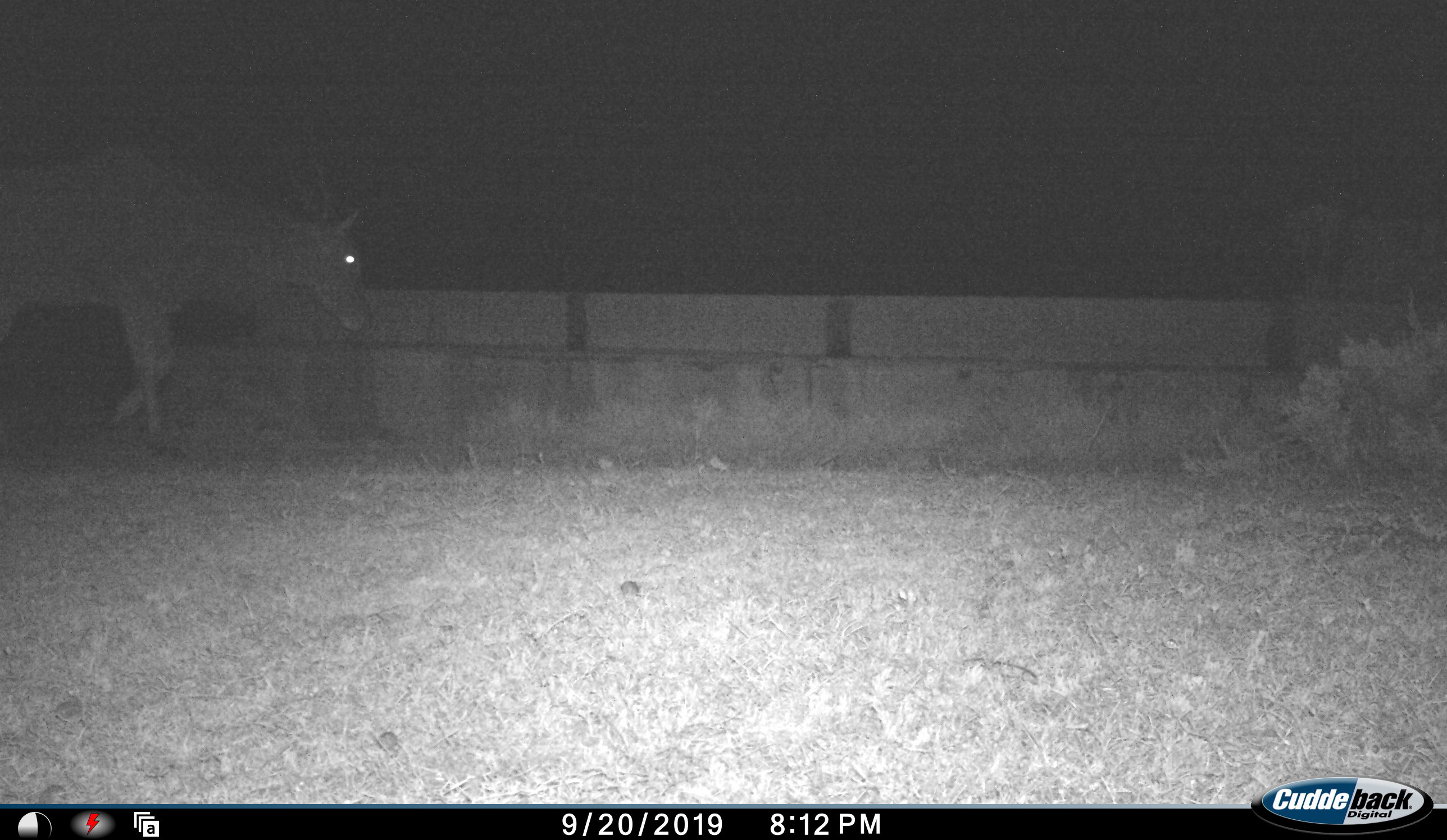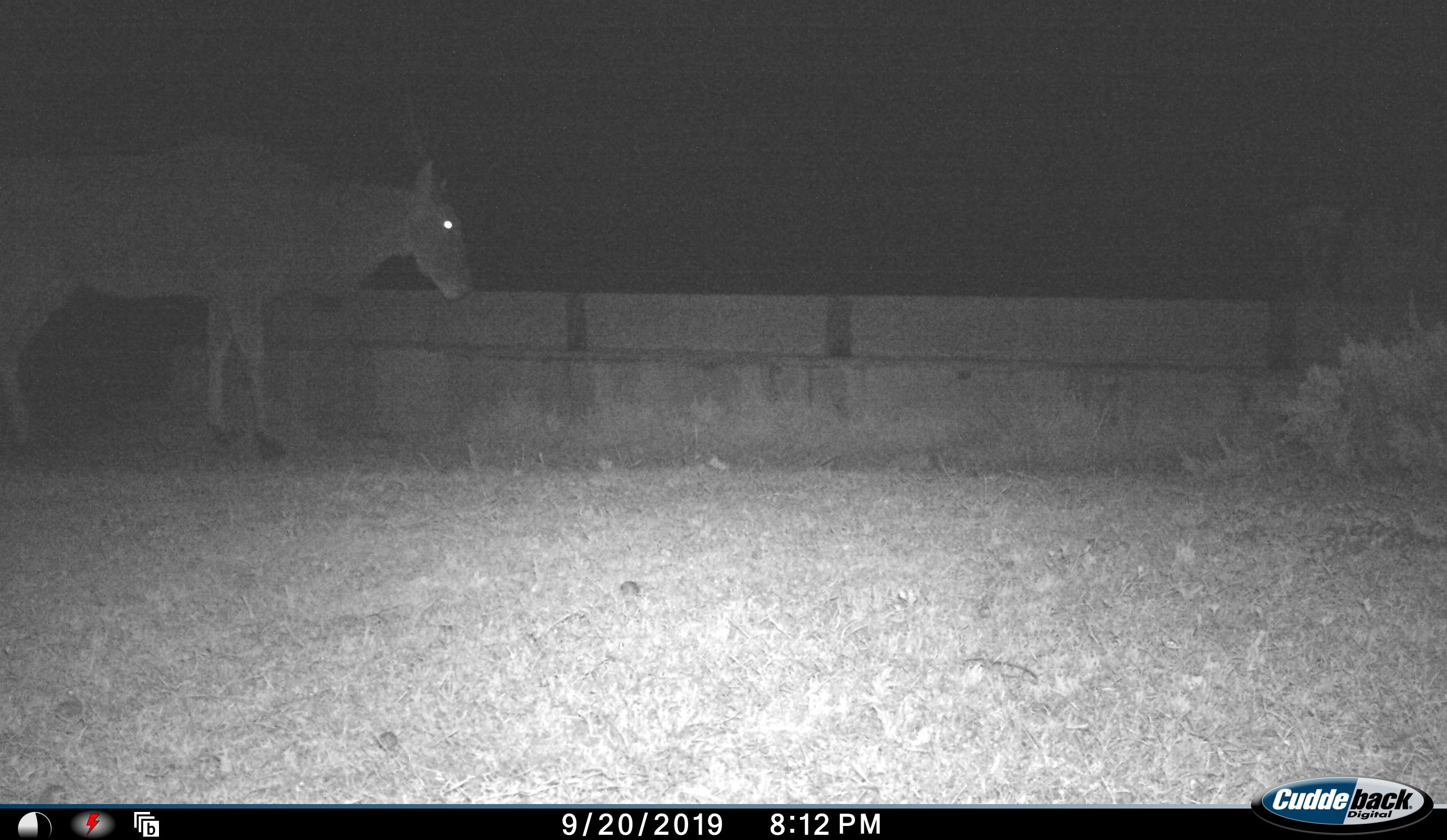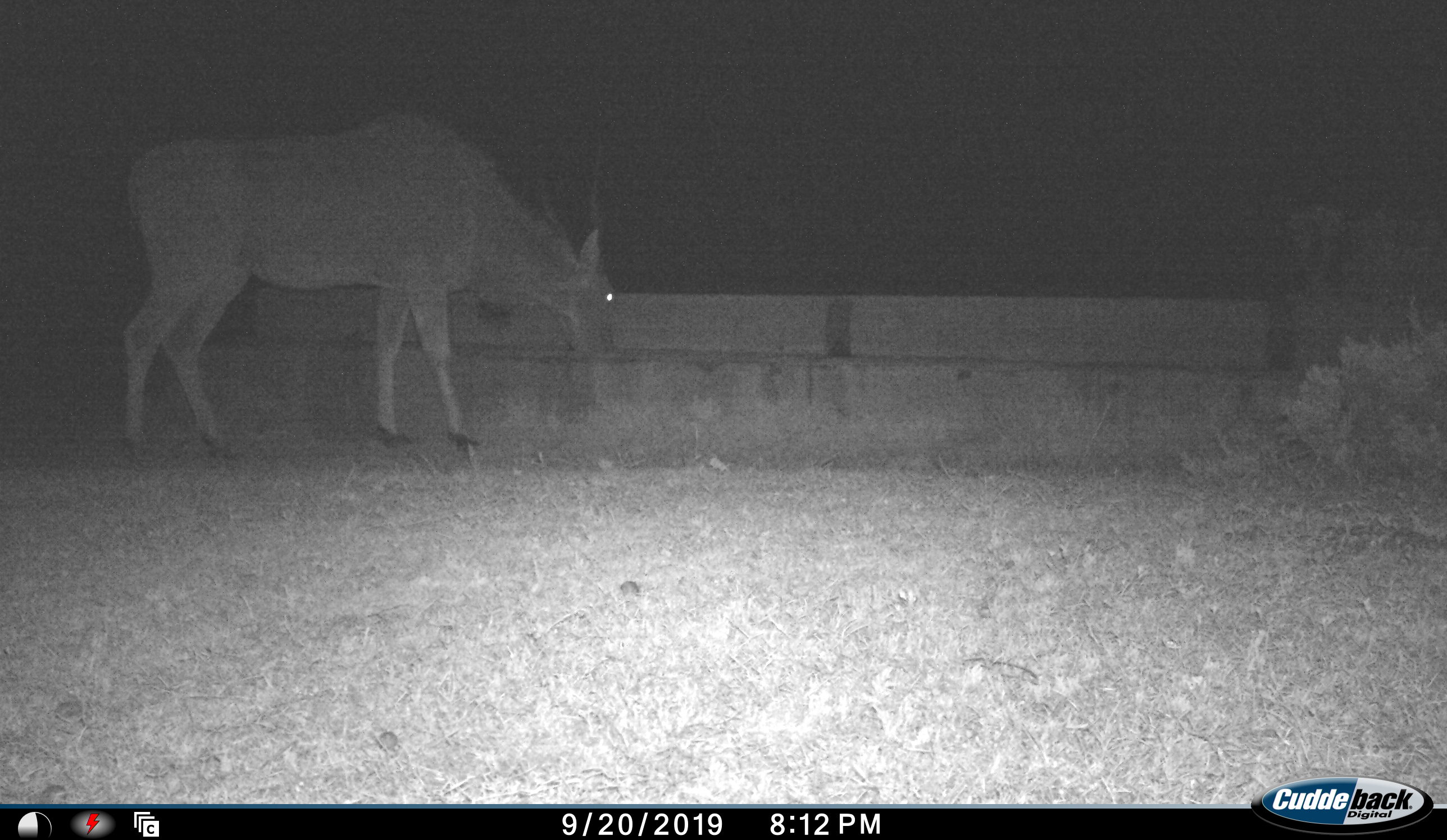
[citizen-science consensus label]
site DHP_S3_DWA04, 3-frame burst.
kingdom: Animalia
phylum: Chordata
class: Mammalia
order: Artiodactyla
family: Bovidae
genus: Tragelaphus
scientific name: Tragelaphus oryx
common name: eland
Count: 1.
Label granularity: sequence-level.